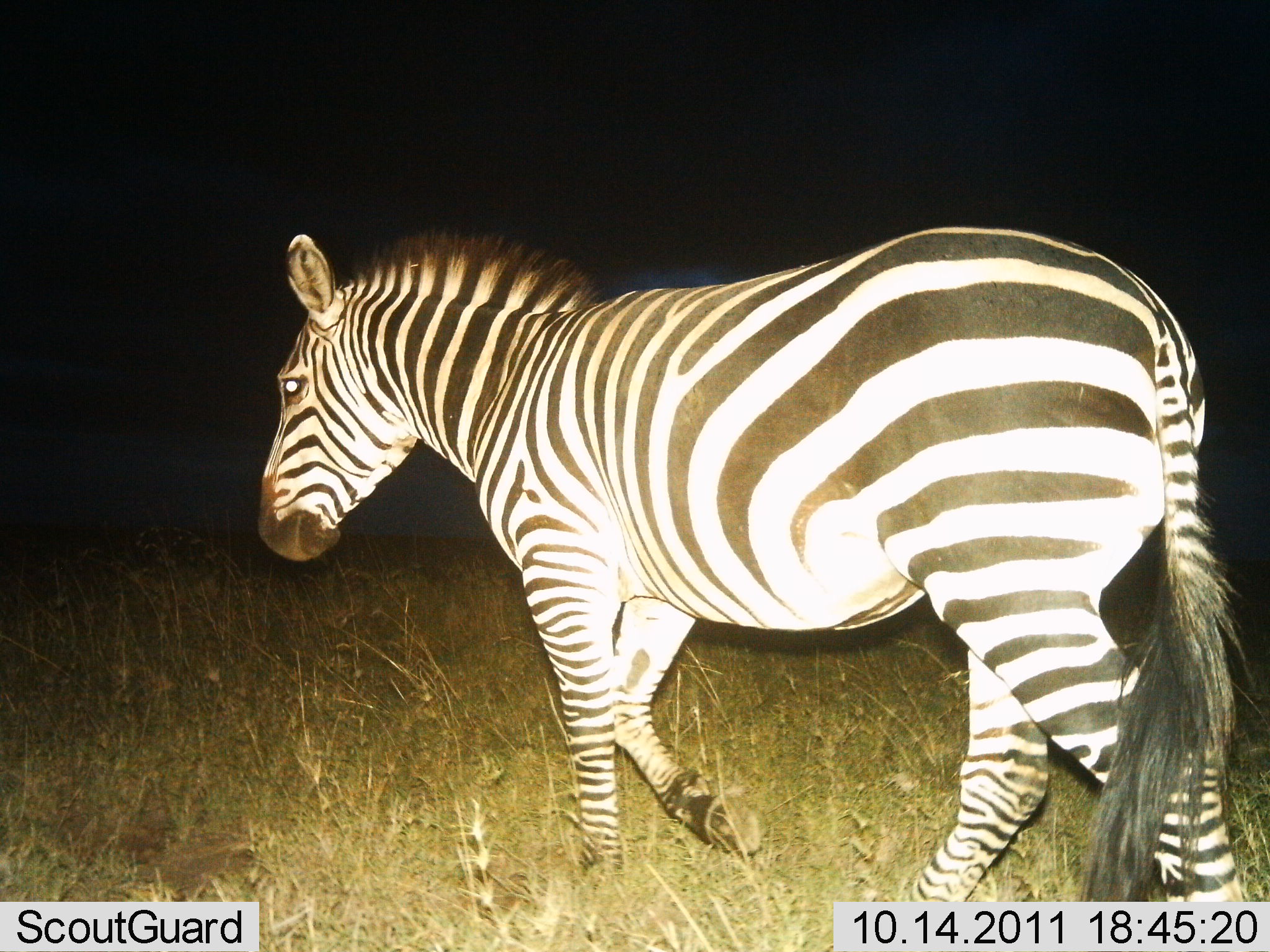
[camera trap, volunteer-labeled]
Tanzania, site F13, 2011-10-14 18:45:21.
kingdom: Animalia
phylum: Chordata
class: Mammalia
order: Perissodactyla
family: Equidae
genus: Equus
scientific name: Equus quagga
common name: plains zebra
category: zebra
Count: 1.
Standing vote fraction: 17%.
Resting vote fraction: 0%.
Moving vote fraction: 83%.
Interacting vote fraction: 0%.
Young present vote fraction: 0%.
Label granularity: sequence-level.